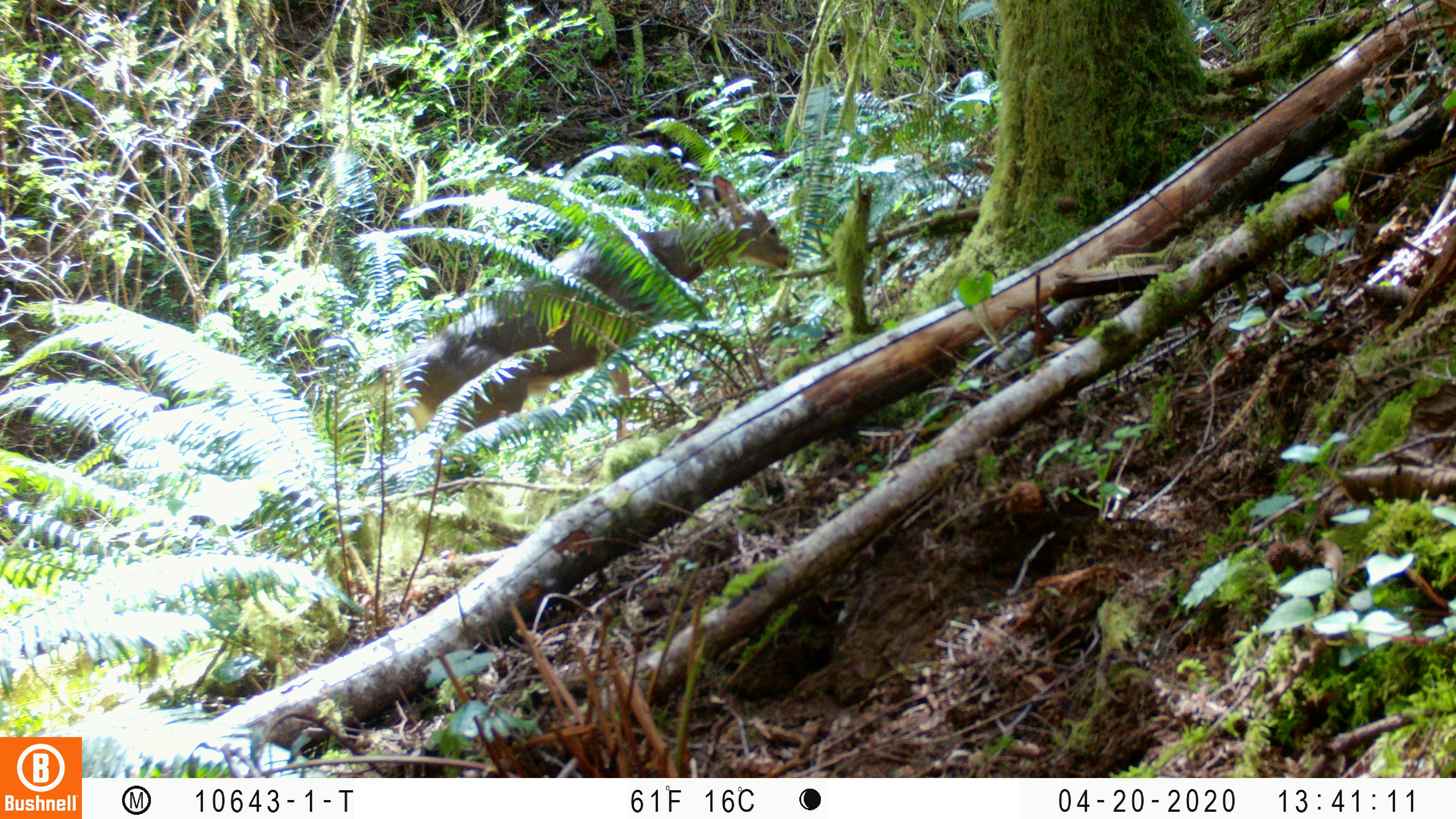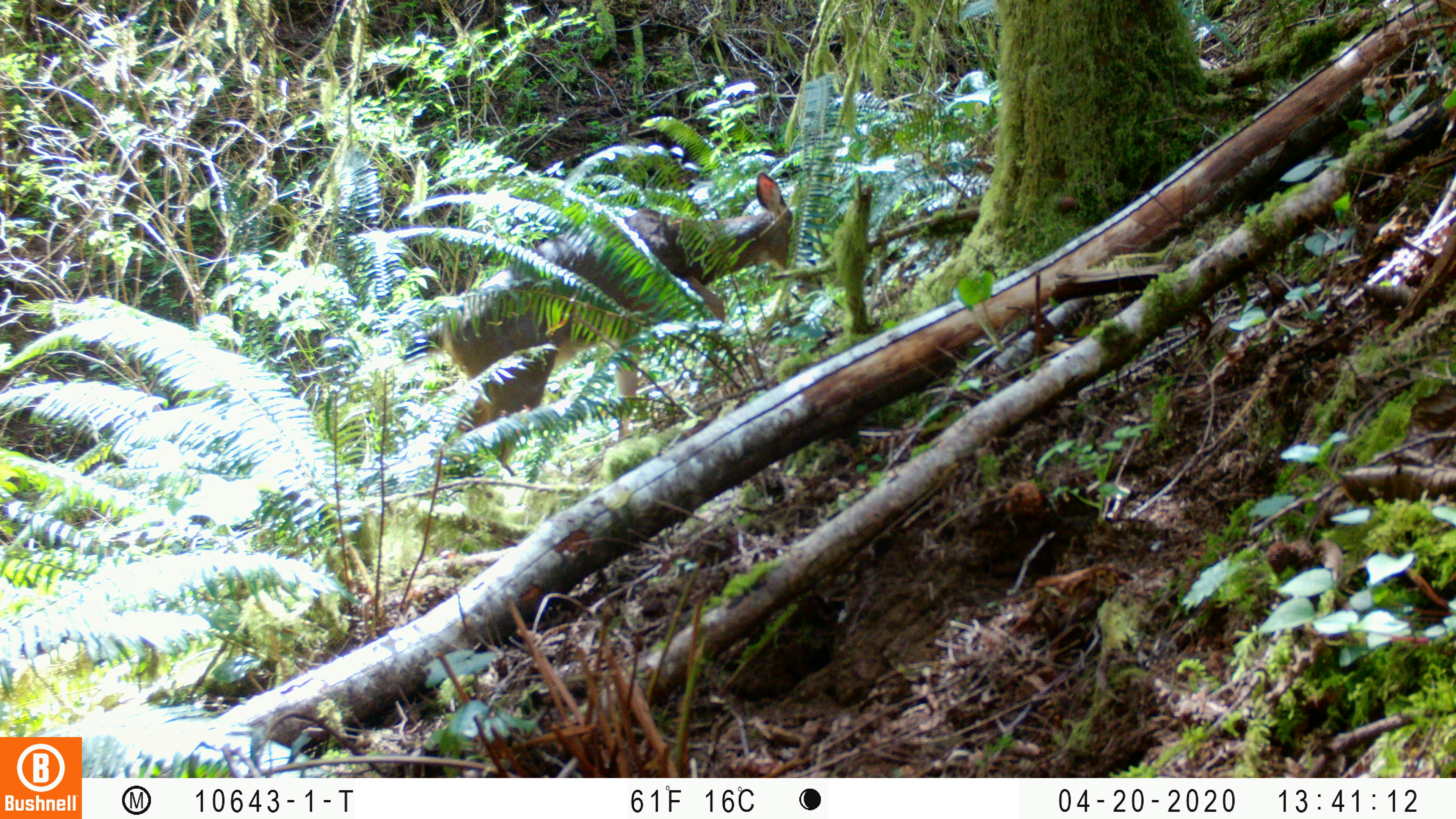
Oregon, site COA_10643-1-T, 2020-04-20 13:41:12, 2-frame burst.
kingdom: Animalia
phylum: Chordata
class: Mammalia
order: Artiodactyla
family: Cervidae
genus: Odocoileus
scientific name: Odocoileus hemionus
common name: black-tailed deer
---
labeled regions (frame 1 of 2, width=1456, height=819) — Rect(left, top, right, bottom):
black-tailed deer: Rect(406, 158, 802, 427)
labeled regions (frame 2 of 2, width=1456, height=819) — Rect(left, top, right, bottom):
black-tailed deer: Rect(435, 159, 821, 421)